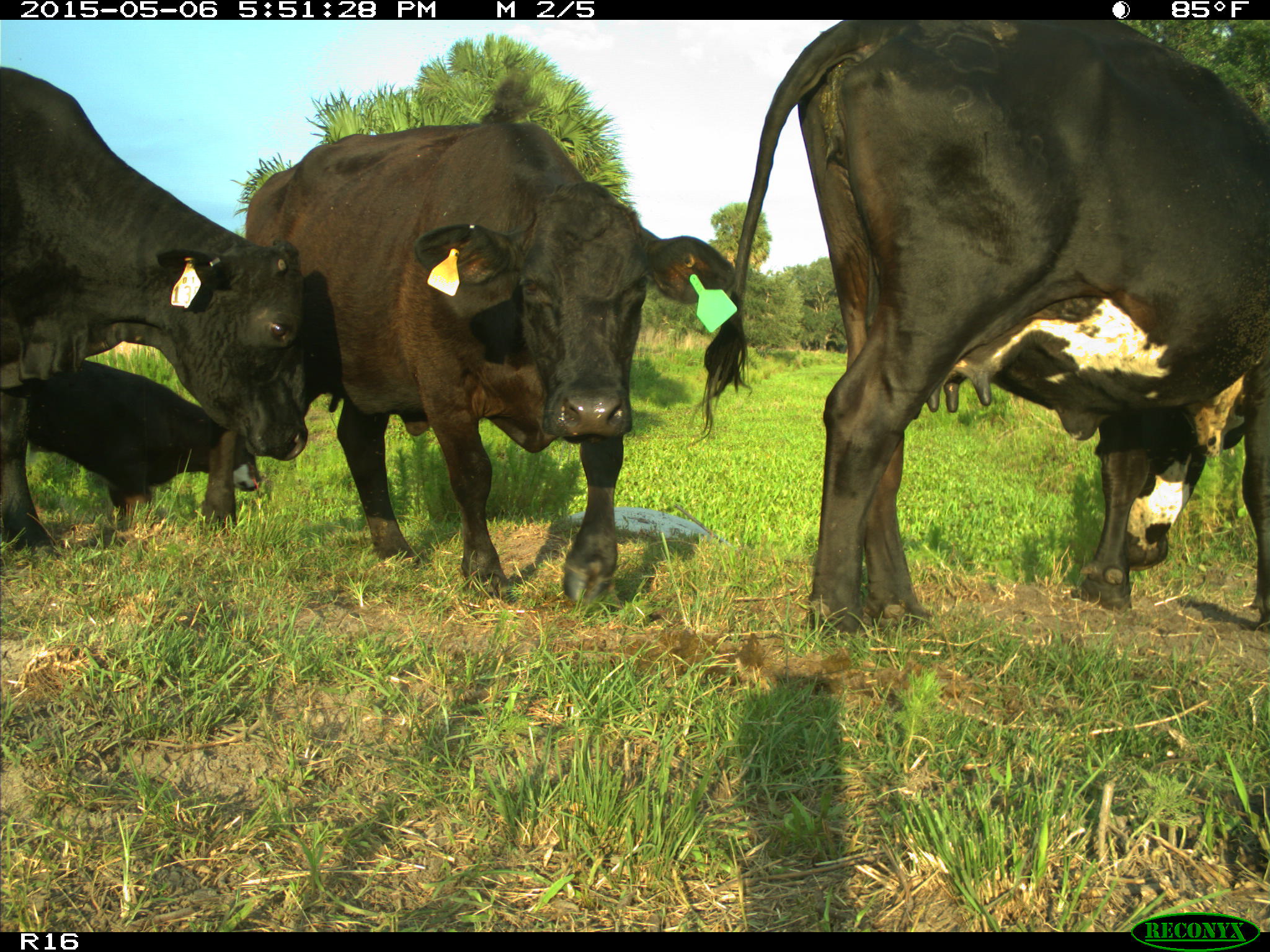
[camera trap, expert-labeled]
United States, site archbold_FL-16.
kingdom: Animalia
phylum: Chordata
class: Mammalia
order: Artiodactyla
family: Bovidae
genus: Bos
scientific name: Bos taurus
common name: domestic cow